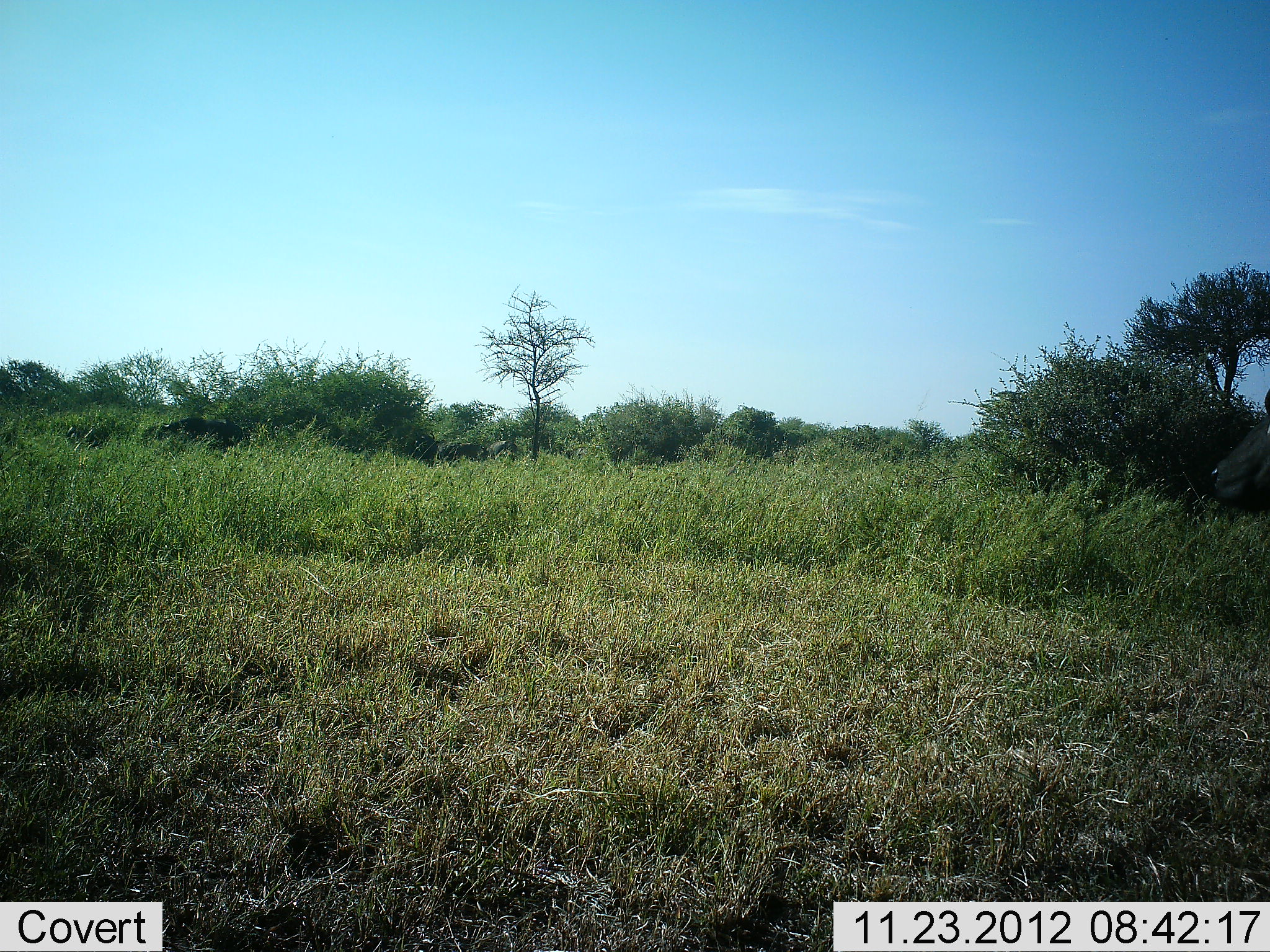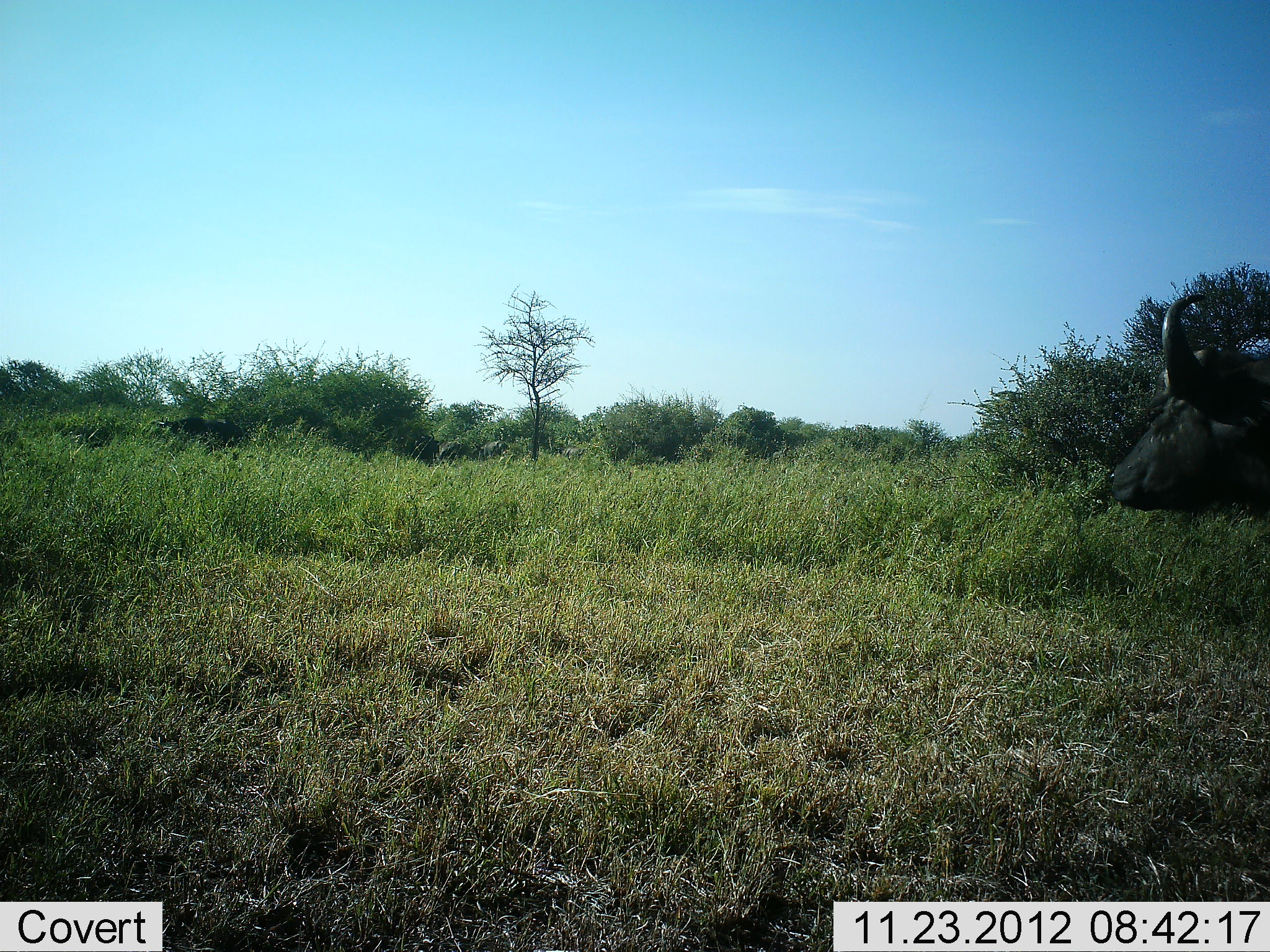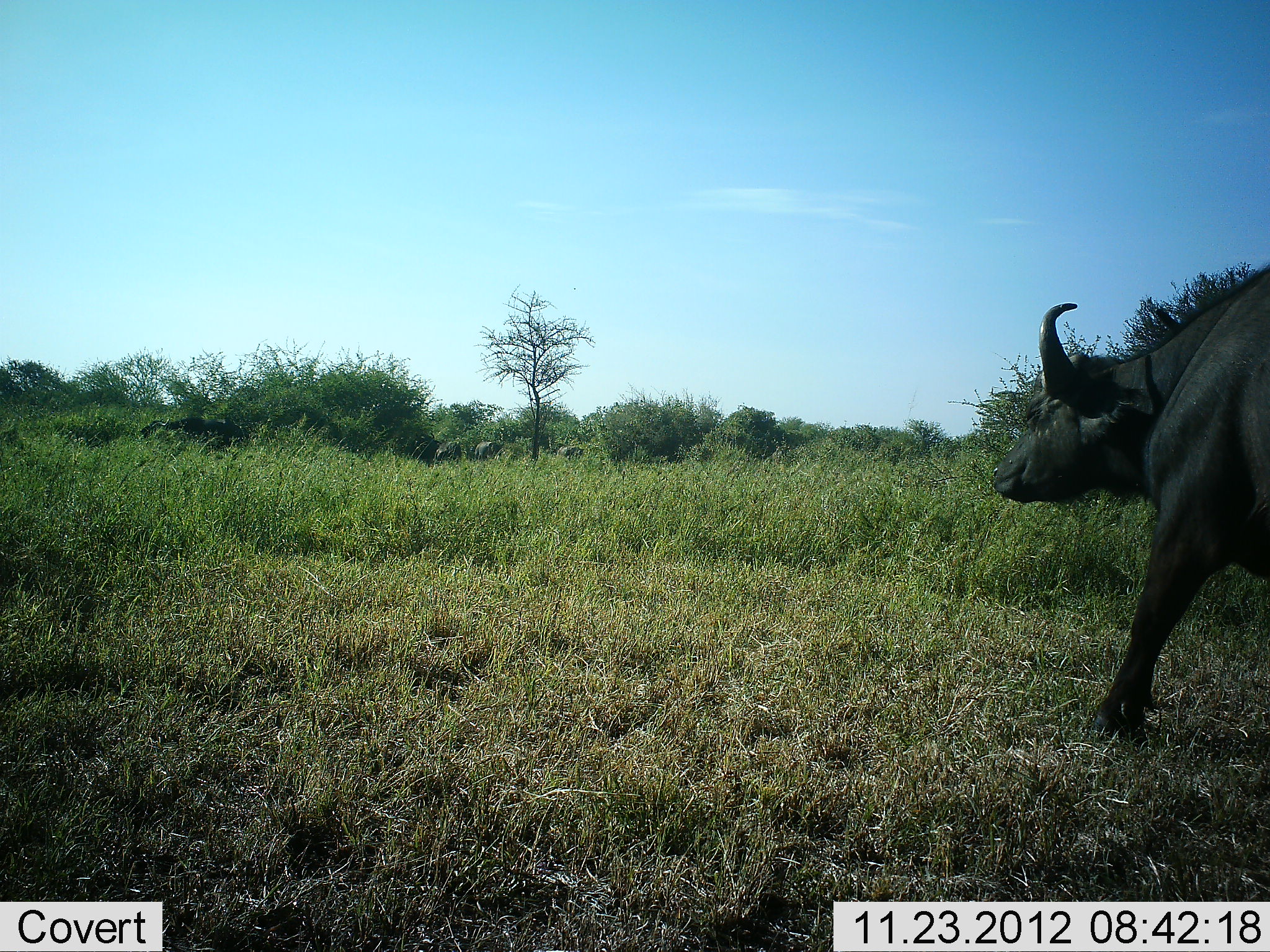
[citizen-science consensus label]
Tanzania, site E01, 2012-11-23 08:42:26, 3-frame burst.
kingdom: Animalia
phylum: Chordata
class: Mammalia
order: Artiodactyla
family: Bovidae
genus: Syncerus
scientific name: Syncerus caffer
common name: cape buffalo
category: buffalo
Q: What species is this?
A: Buffalo (cape buffalo) (Syncerus caffer).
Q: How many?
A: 1.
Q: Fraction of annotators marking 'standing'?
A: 14%.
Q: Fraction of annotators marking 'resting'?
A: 0%.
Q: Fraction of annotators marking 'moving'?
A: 89%.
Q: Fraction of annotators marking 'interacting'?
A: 0%.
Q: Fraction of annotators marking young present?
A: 0%.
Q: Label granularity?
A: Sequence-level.